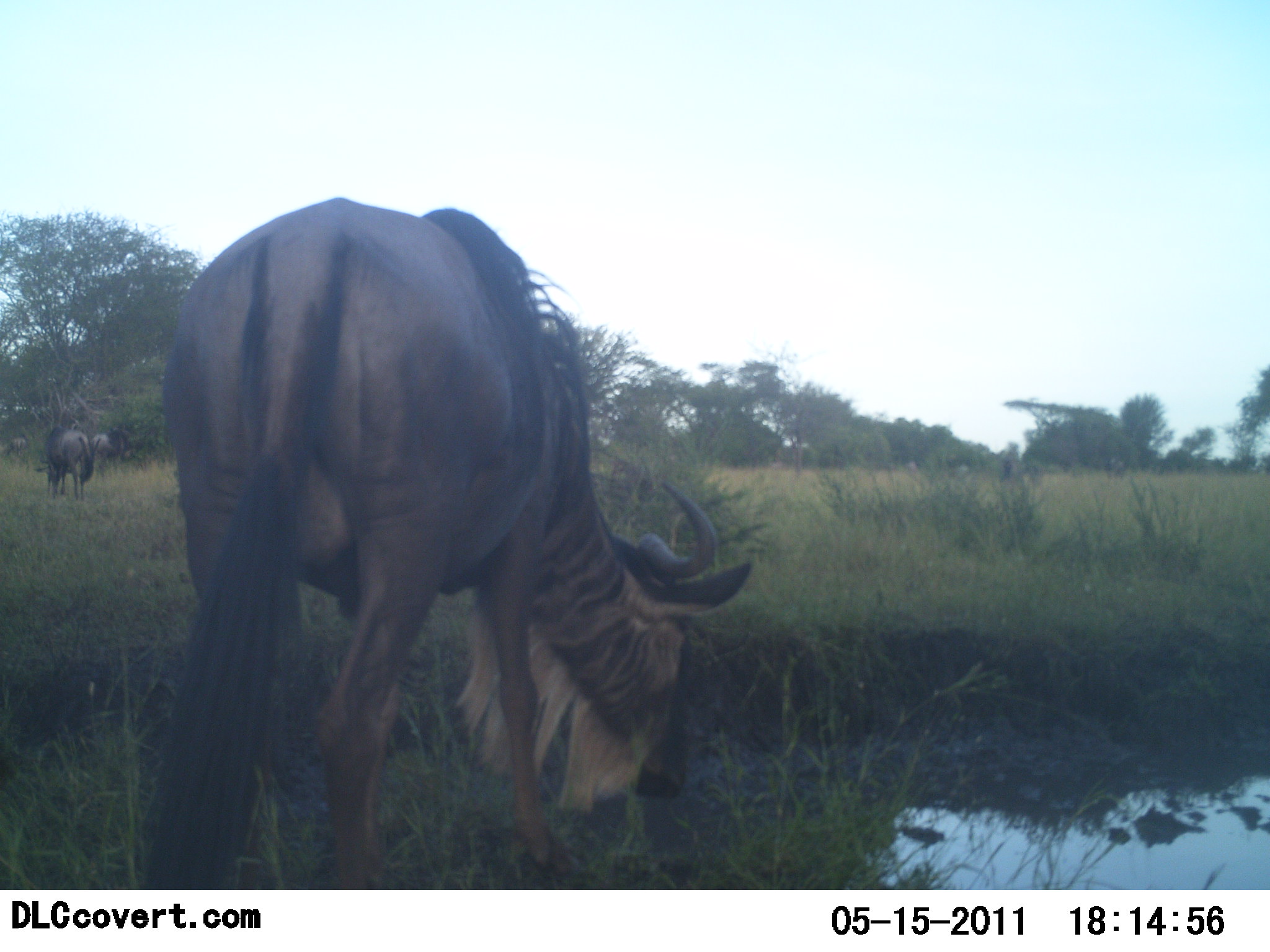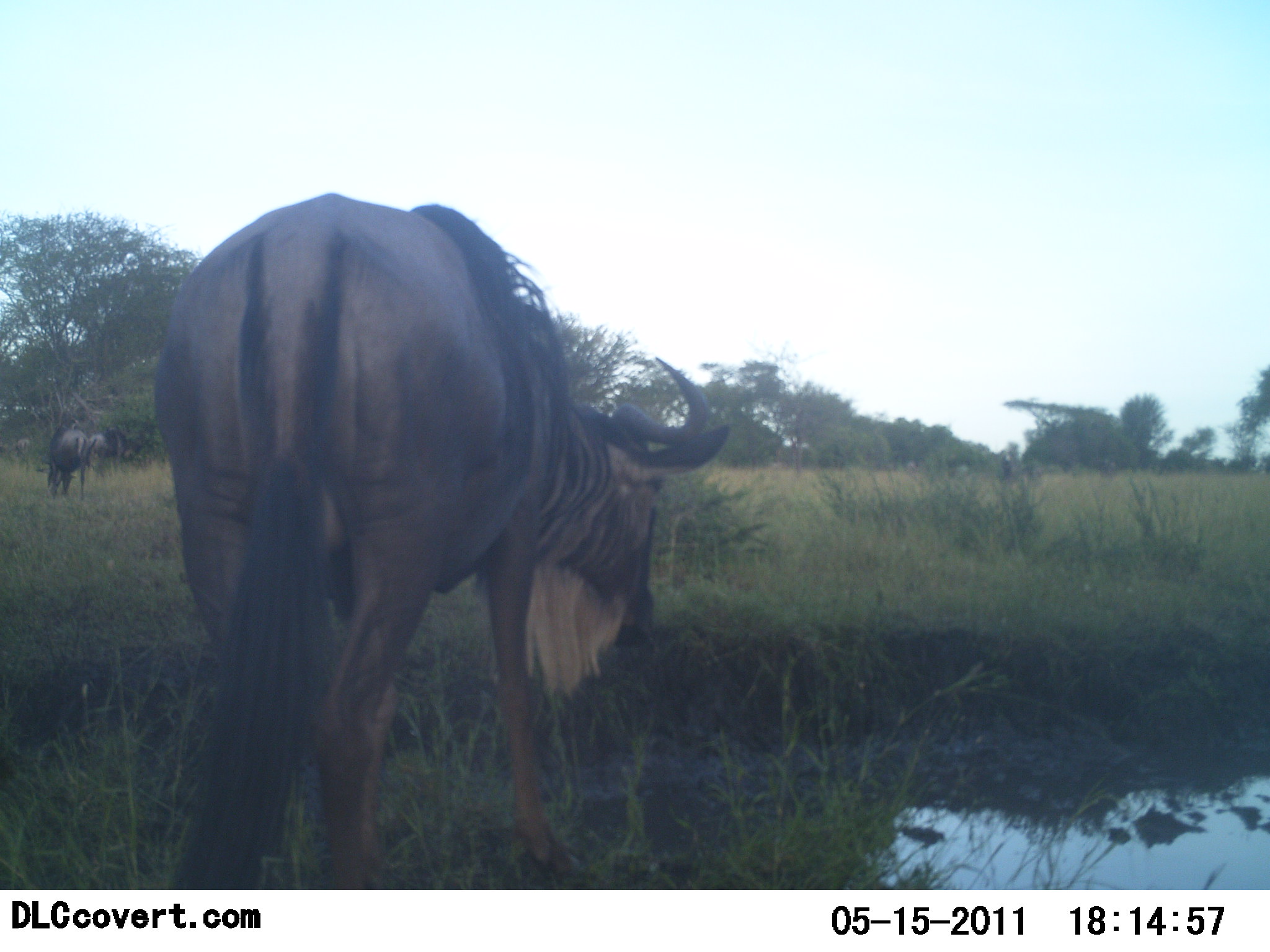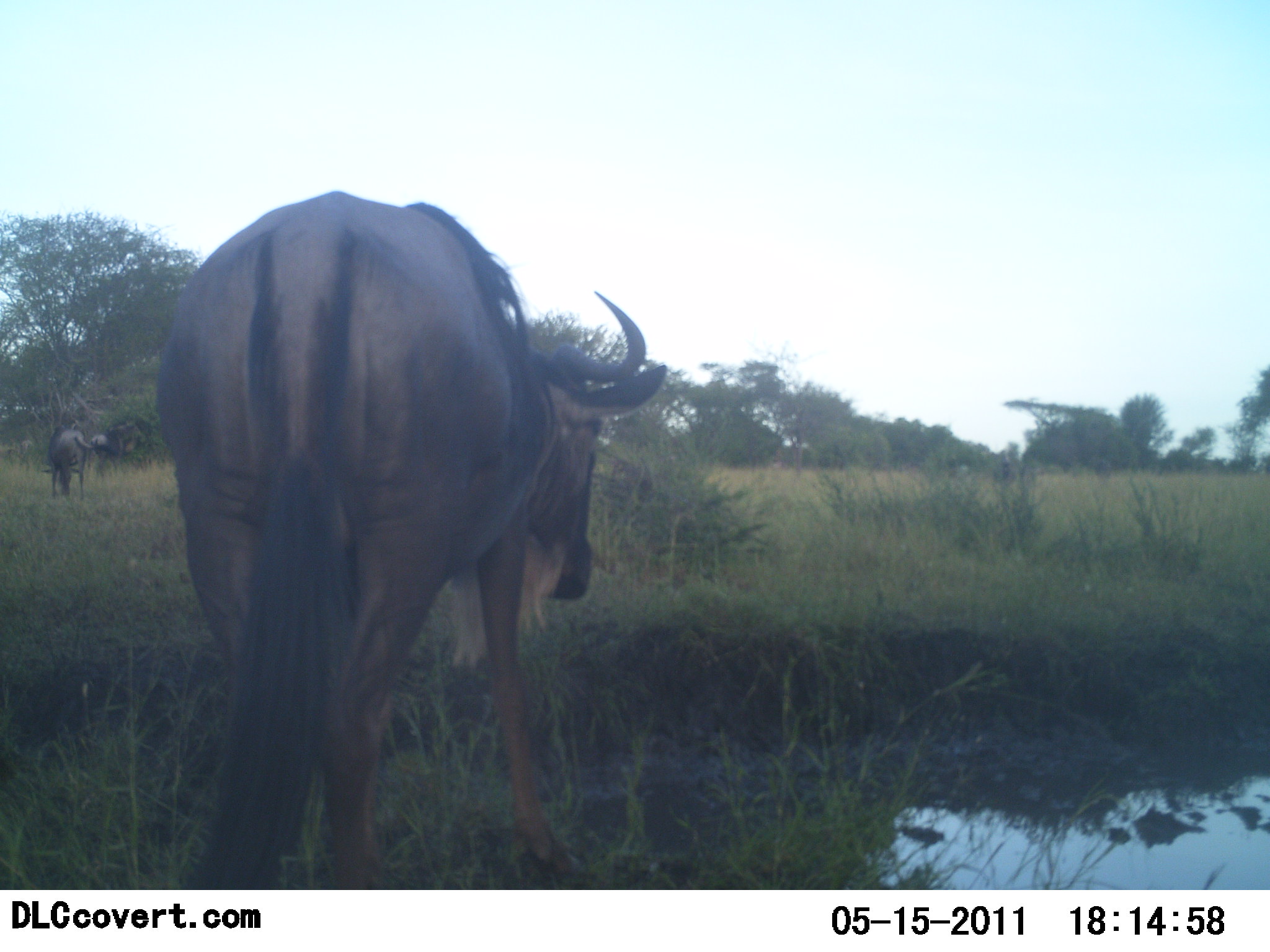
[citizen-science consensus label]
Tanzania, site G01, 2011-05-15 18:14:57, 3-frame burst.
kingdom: Animalia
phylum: Chordata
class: Mammalia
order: Artiodactyla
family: Bovidae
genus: Connochaetes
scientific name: Connochaetes taurinus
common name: blue wildebeest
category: wildebeest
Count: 3.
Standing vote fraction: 40%.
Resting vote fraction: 0%.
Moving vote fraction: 0%.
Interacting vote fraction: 0%.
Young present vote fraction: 0%.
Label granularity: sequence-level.